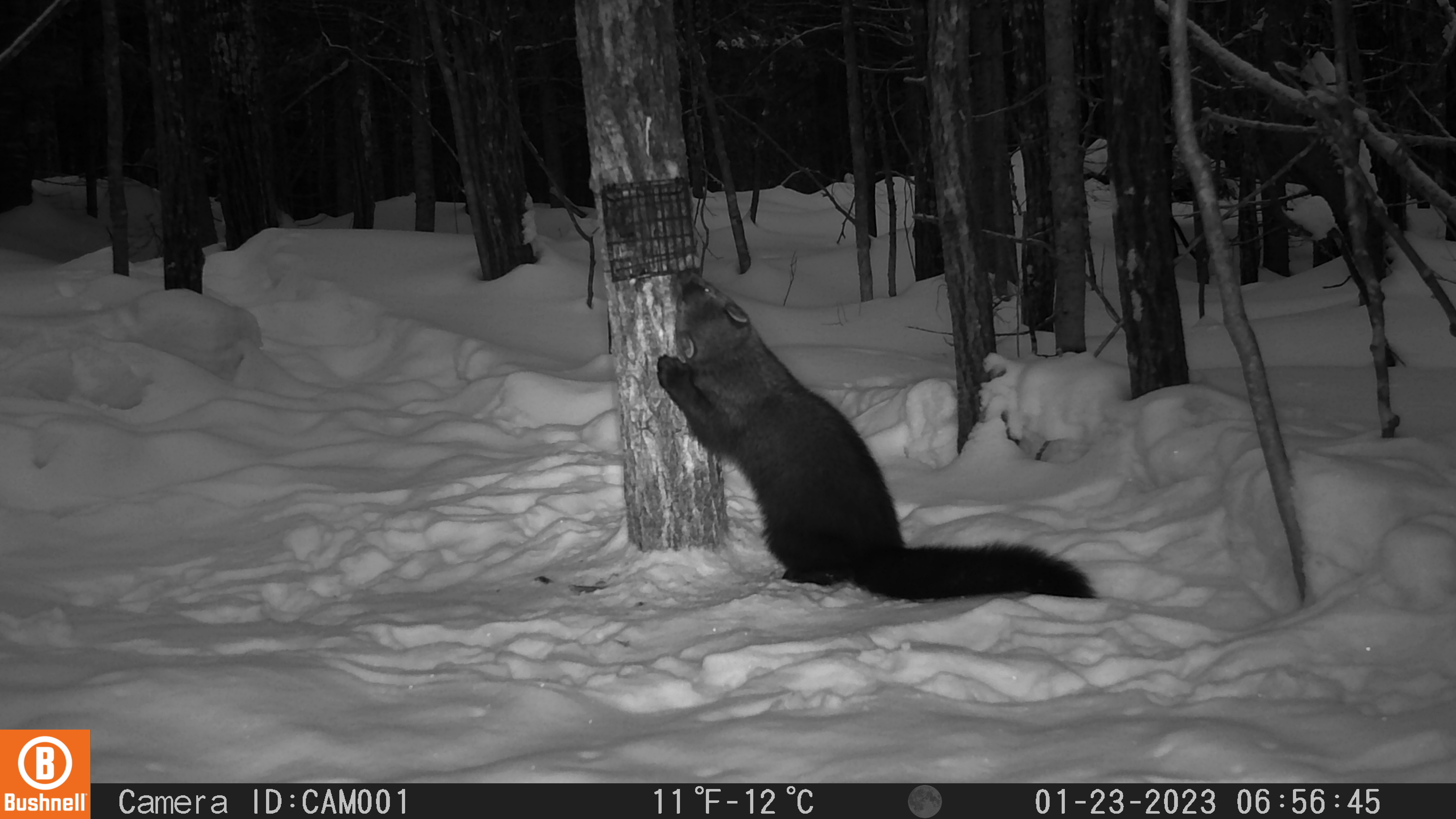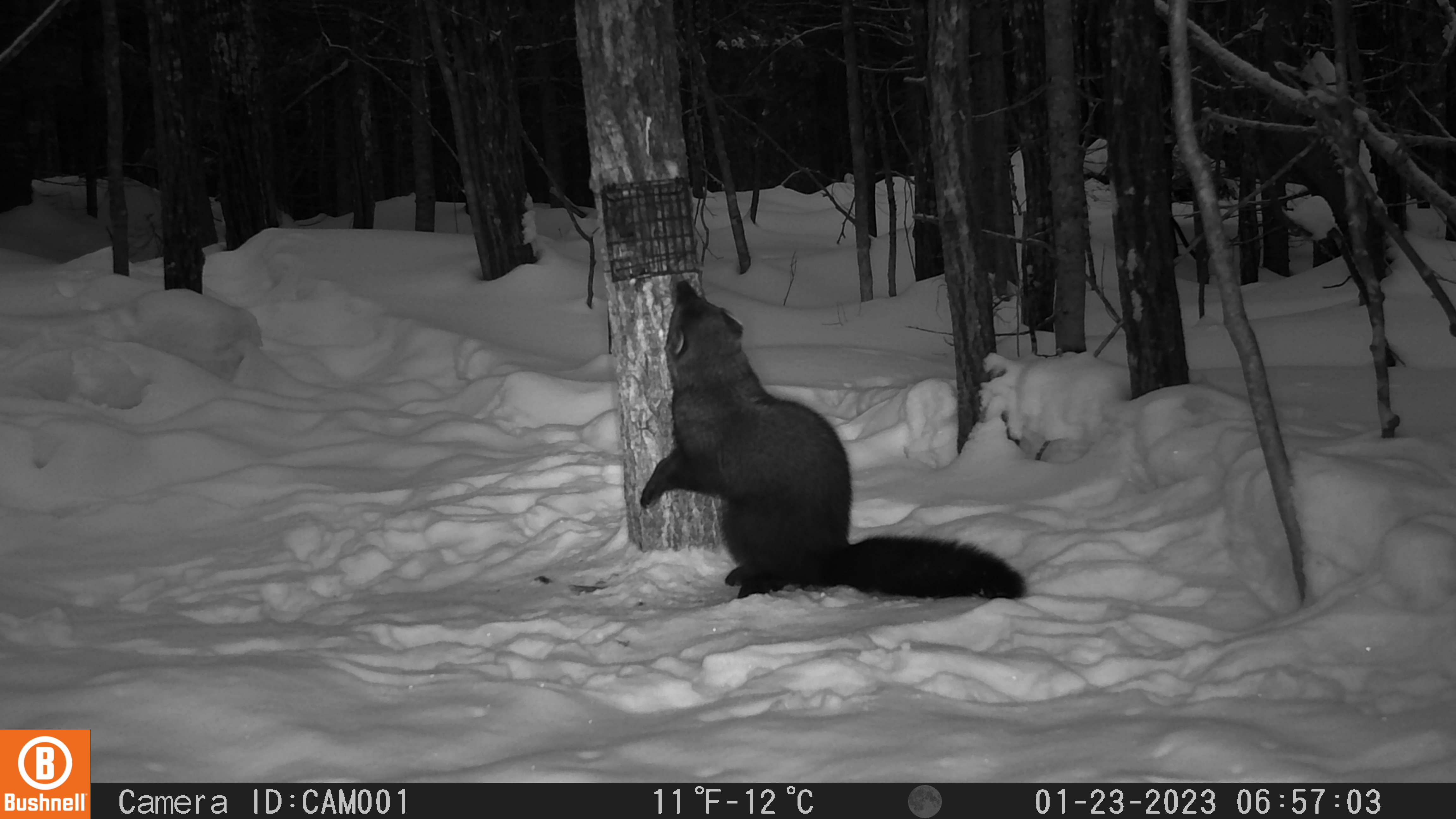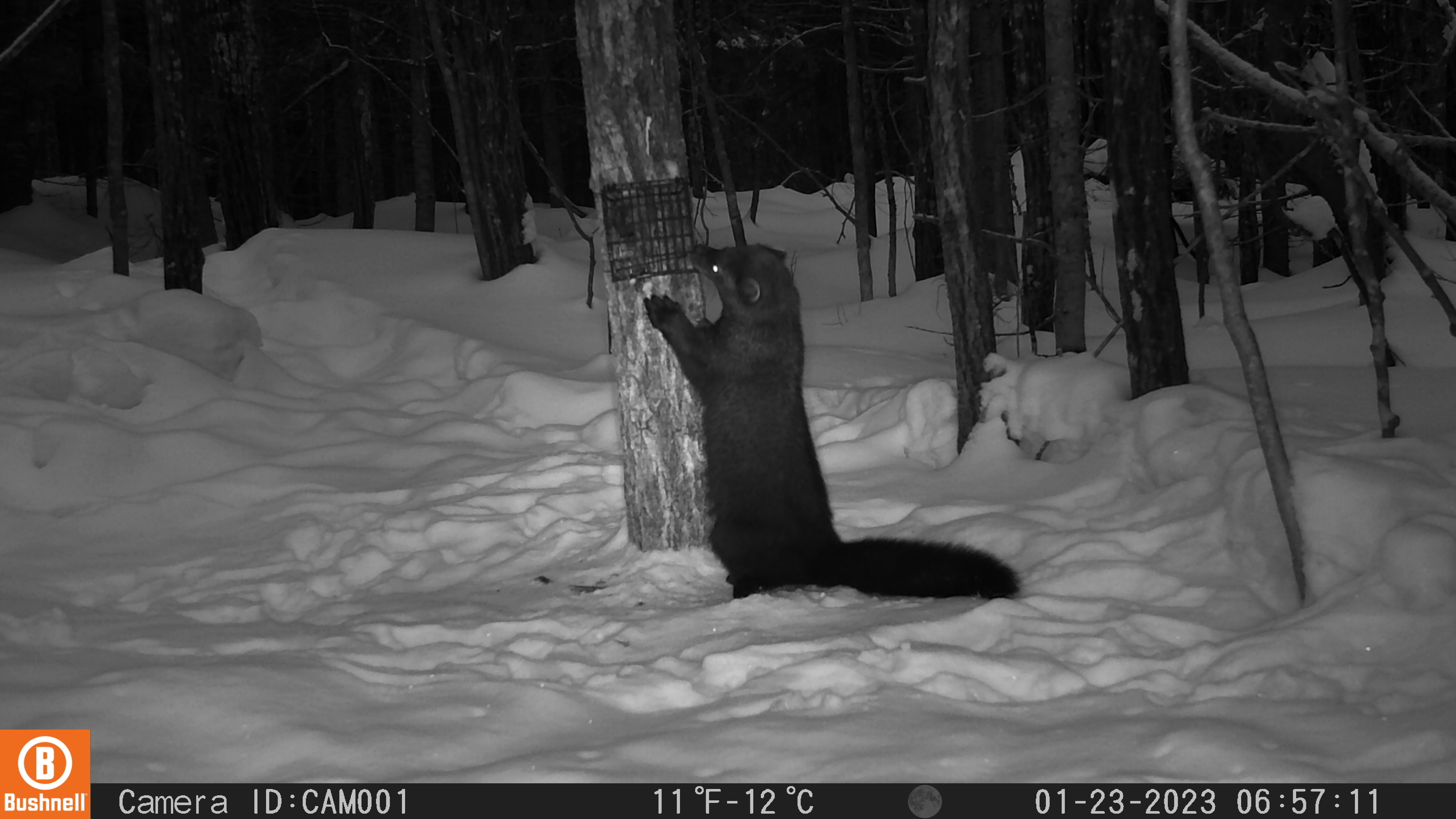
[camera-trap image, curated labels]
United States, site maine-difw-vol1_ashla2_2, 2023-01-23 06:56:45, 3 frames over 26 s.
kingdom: Animalia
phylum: Chordata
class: Mammalia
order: Carnivora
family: Mustelidae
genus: Pekania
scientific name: Pekania pennanti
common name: fisher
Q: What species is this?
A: Fisher (Pekania pennanti).